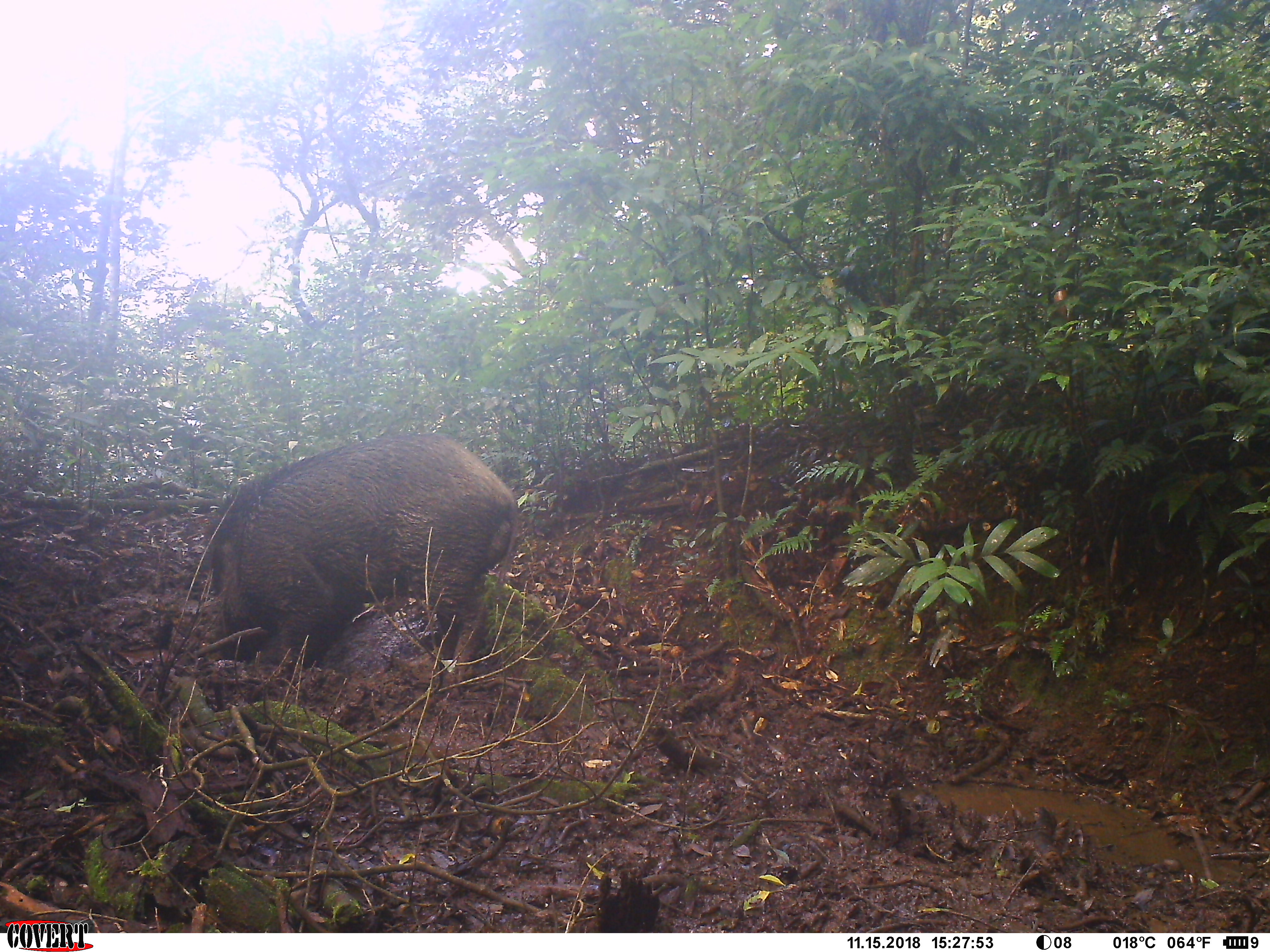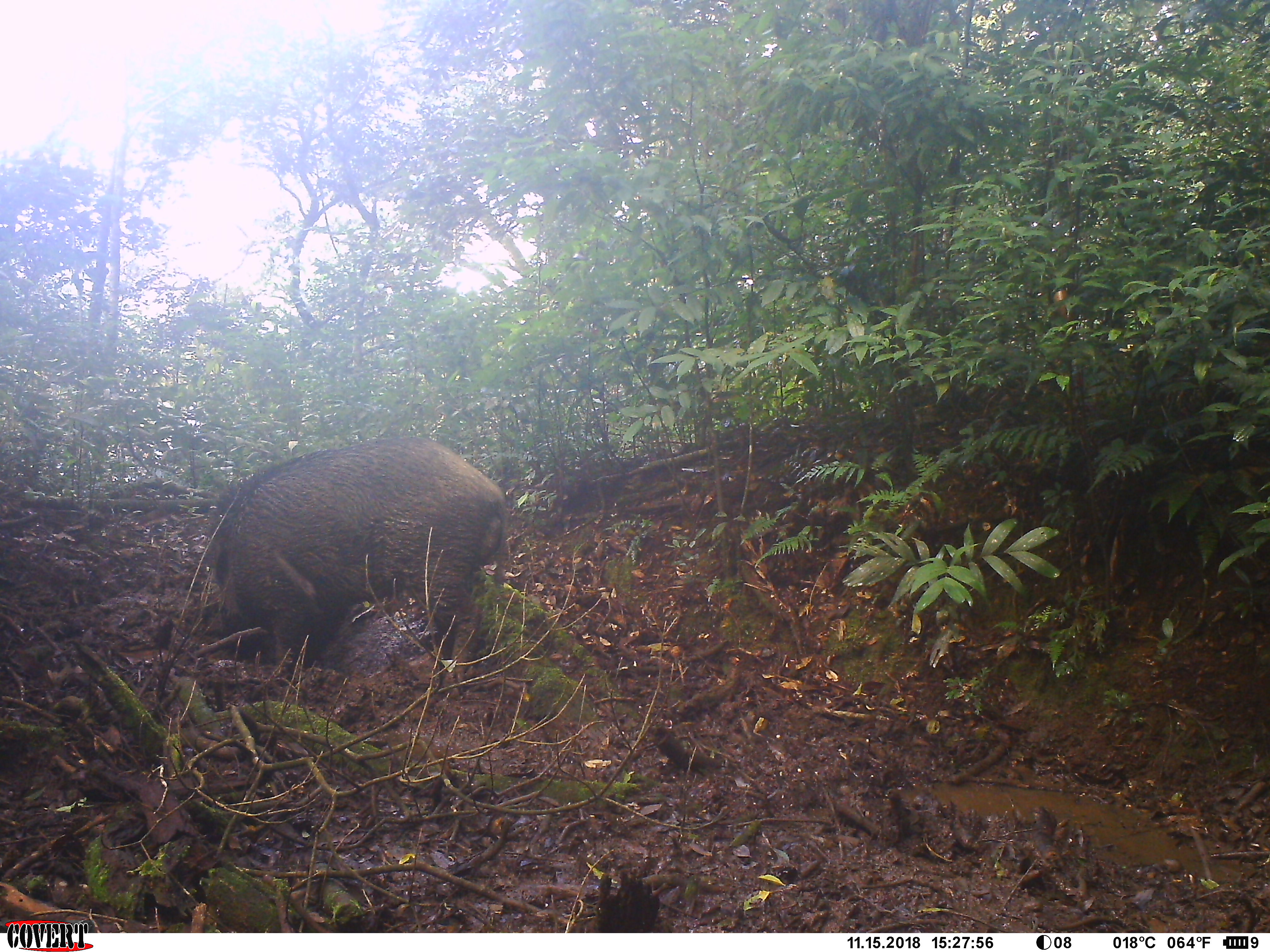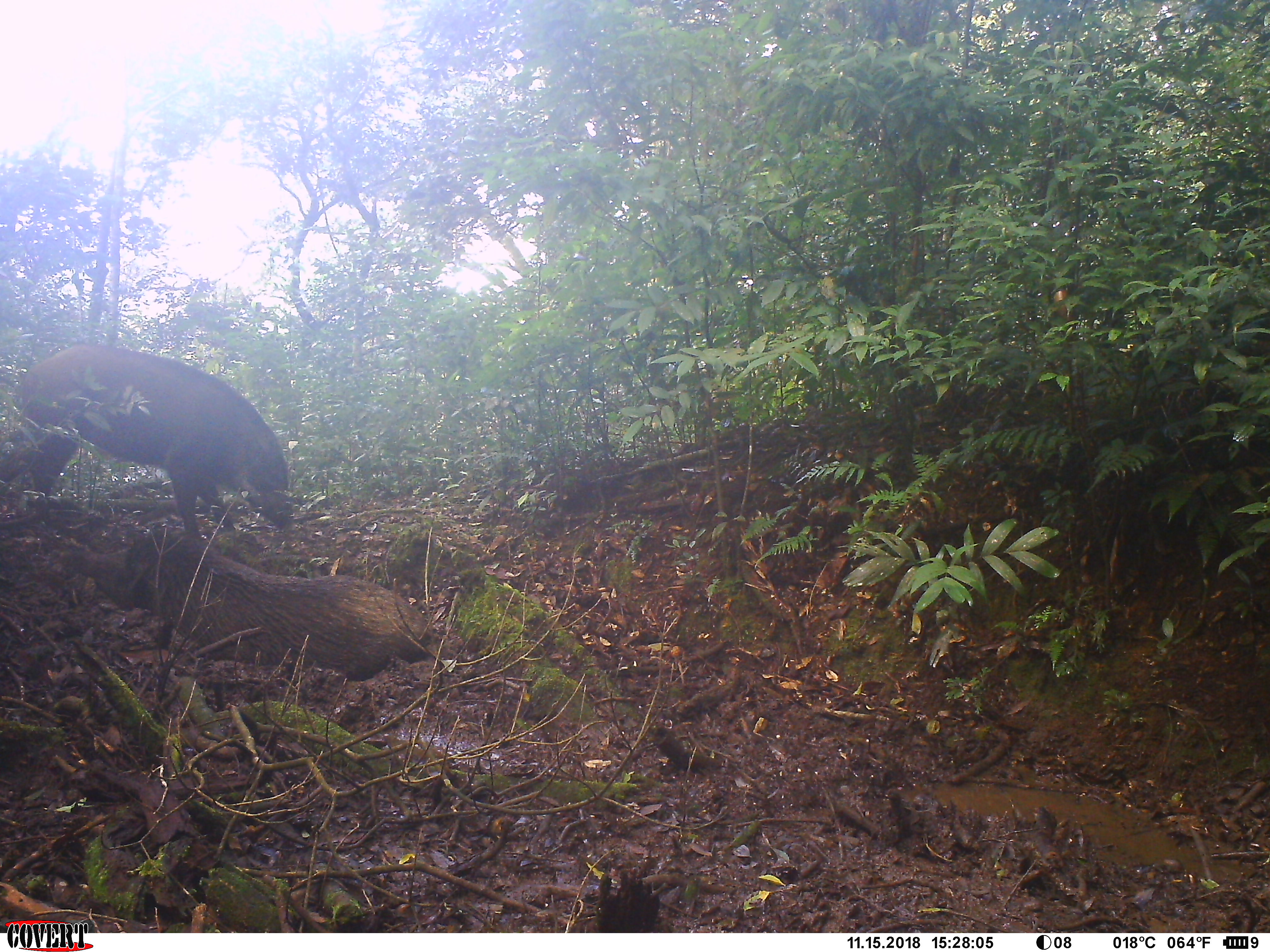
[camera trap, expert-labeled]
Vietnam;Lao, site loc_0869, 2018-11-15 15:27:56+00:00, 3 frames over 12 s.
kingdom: Animalia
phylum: Chordata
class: Mammalia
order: Artiodactyla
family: Suidae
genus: Sus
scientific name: Sus scrofa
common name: eurasian wild pig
Eurasian wild pig (Sus scrofa). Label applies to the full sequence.